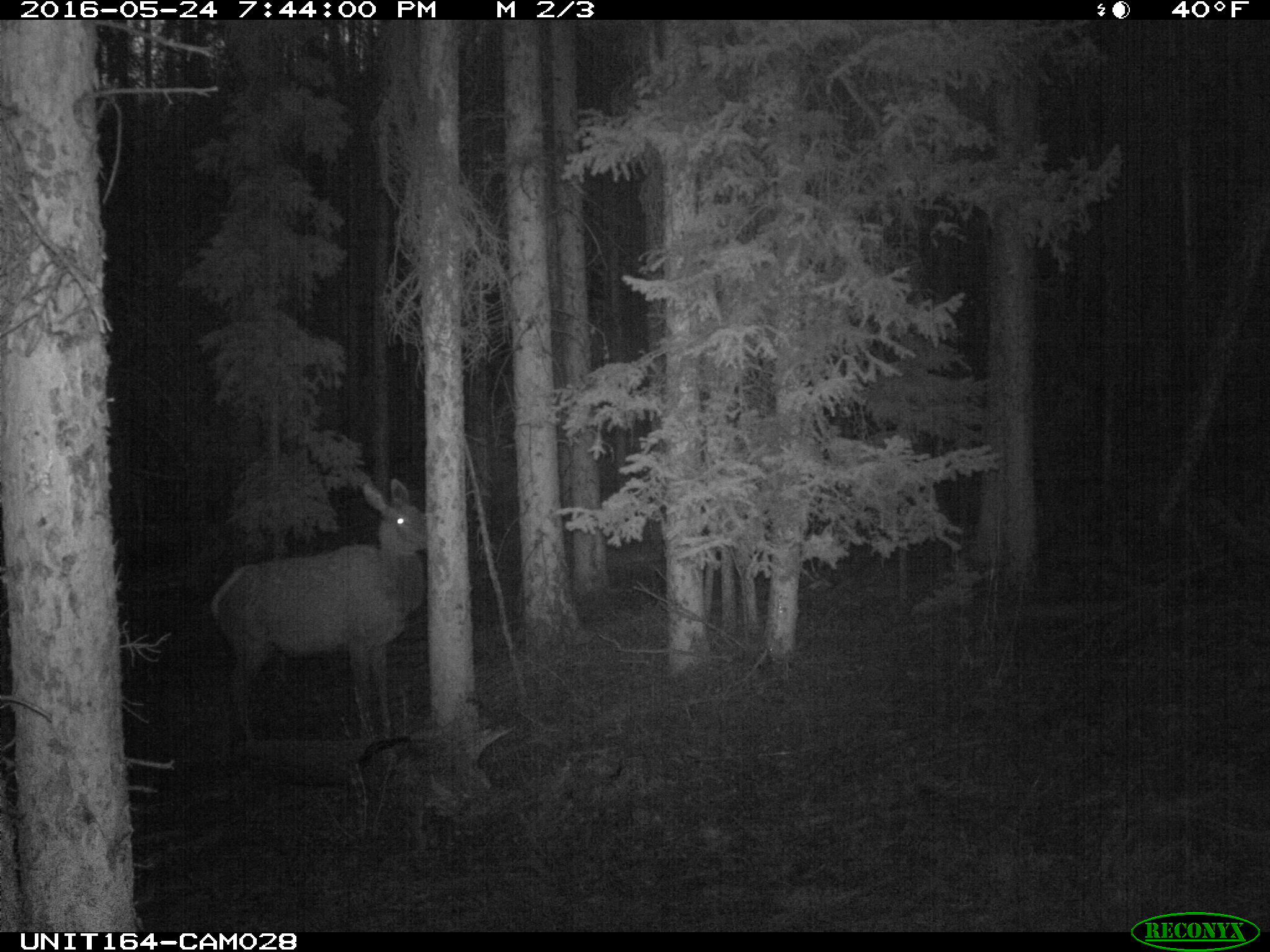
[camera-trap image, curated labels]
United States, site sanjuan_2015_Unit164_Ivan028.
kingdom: Animalia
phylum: Chordata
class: Mammalia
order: Artiodactyla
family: Cervidae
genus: Cervus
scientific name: Cervus elaphus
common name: red deer